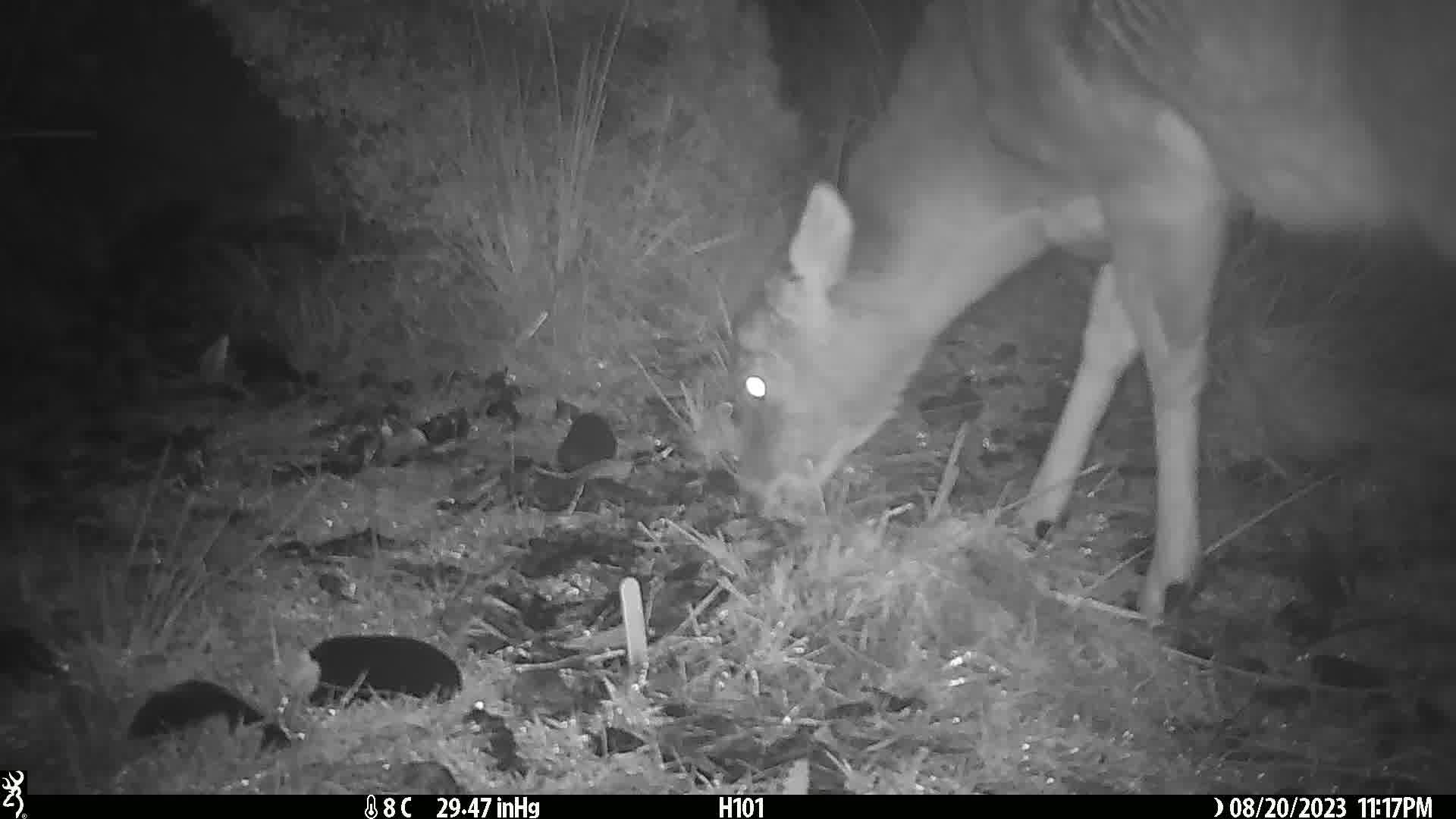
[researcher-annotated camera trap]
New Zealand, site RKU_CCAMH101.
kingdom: Animalia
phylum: Chordata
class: Mammalia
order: Artiodactyla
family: Cervidae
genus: Odocoileus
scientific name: Odocoileus virginianus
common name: white-tailed deer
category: white tailed deer